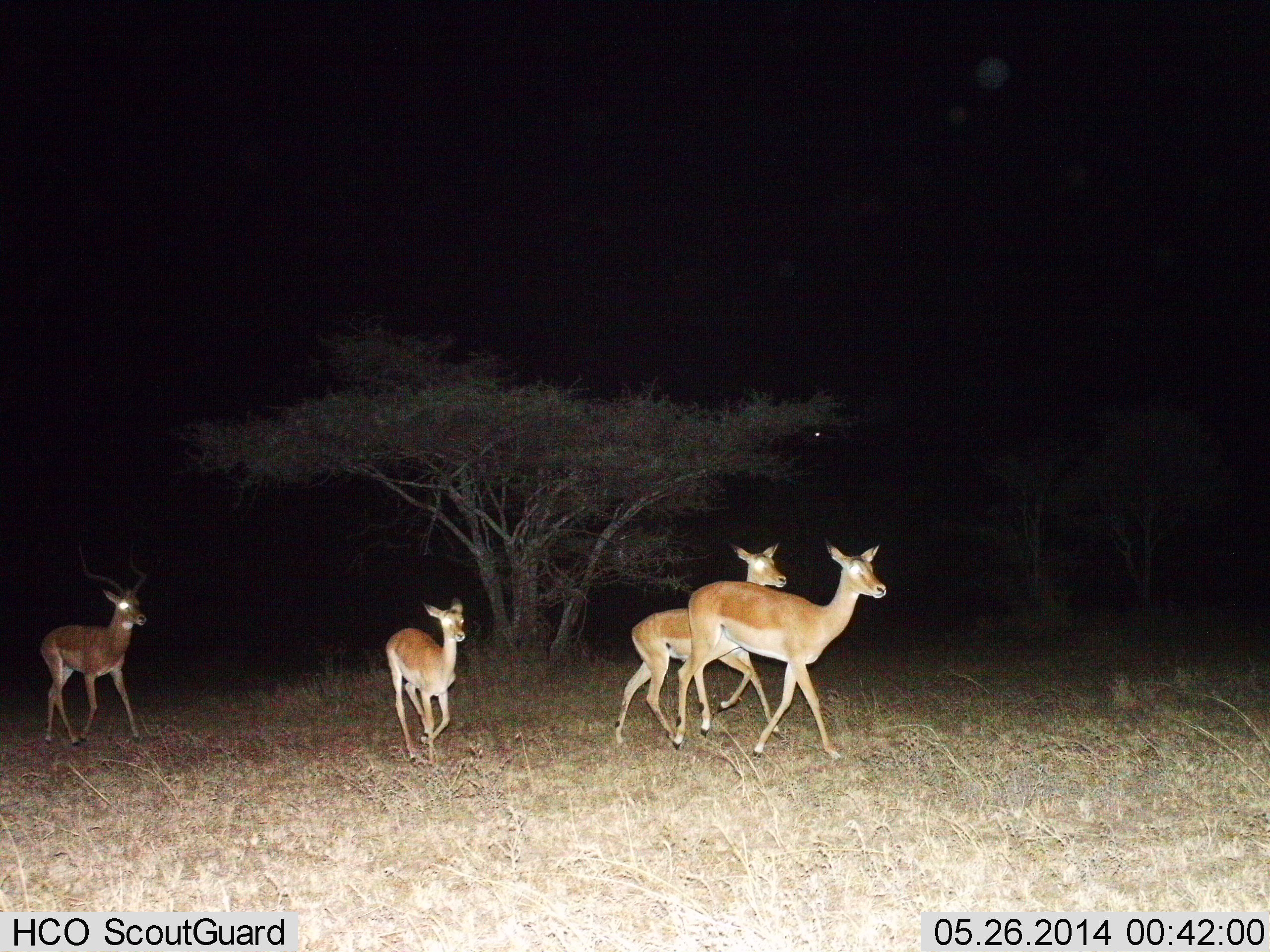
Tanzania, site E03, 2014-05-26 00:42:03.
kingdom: Animalia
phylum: Chordata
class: Mammalia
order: Artiodactyla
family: Bovidae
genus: Aepyceros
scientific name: Aepyceros melampus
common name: impala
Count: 4.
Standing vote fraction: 9%.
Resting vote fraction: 0%.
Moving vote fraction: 91%.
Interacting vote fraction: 0%.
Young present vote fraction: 36%.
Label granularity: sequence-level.